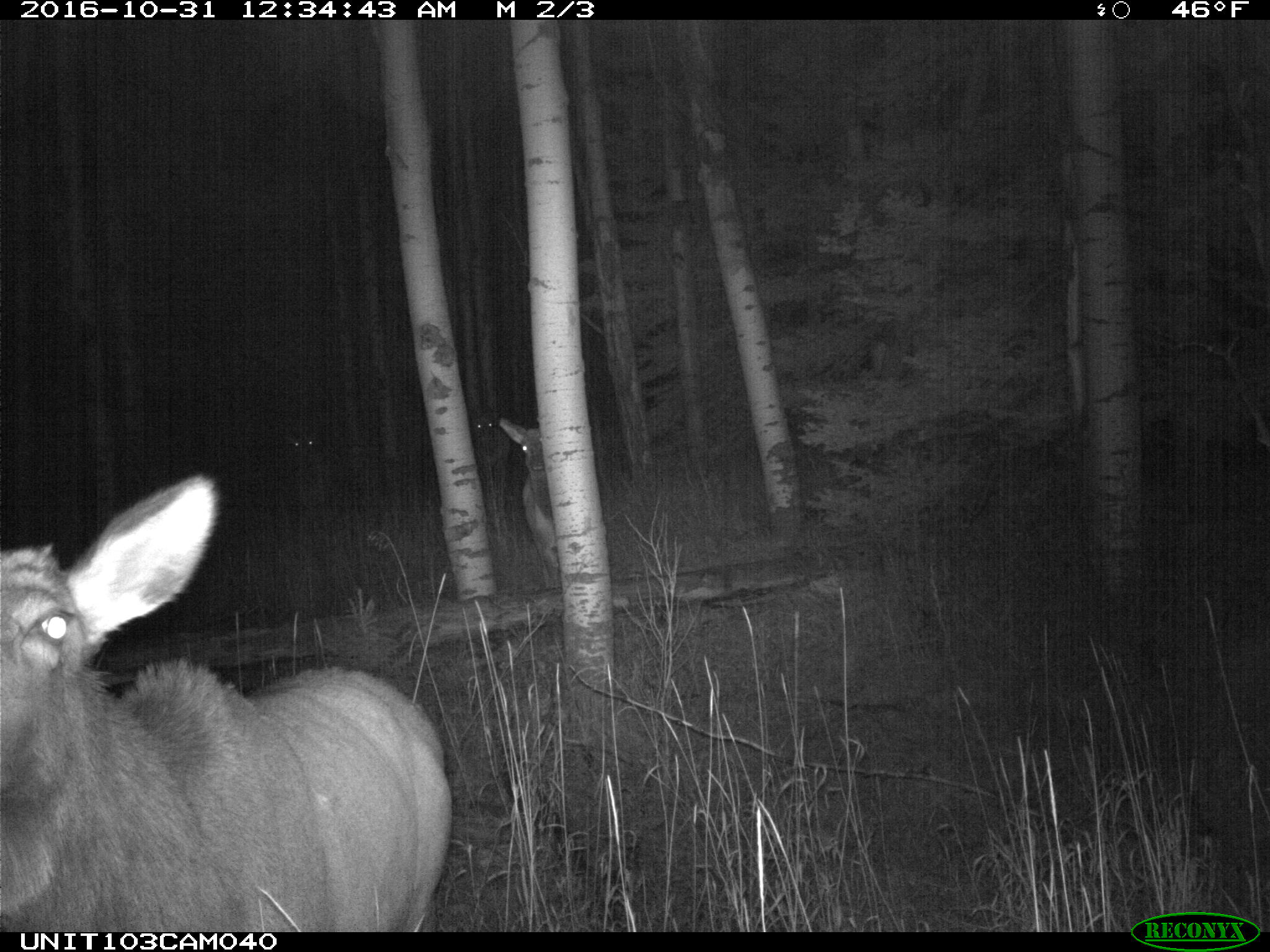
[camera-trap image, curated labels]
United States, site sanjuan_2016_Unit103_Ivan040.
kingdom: Animalia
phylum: Chordata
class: Mammalia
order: Artiodactyla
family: Cervidae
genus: Cervus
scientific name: Cervus elaphus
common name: red deer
Cervus elaphus (red deer).